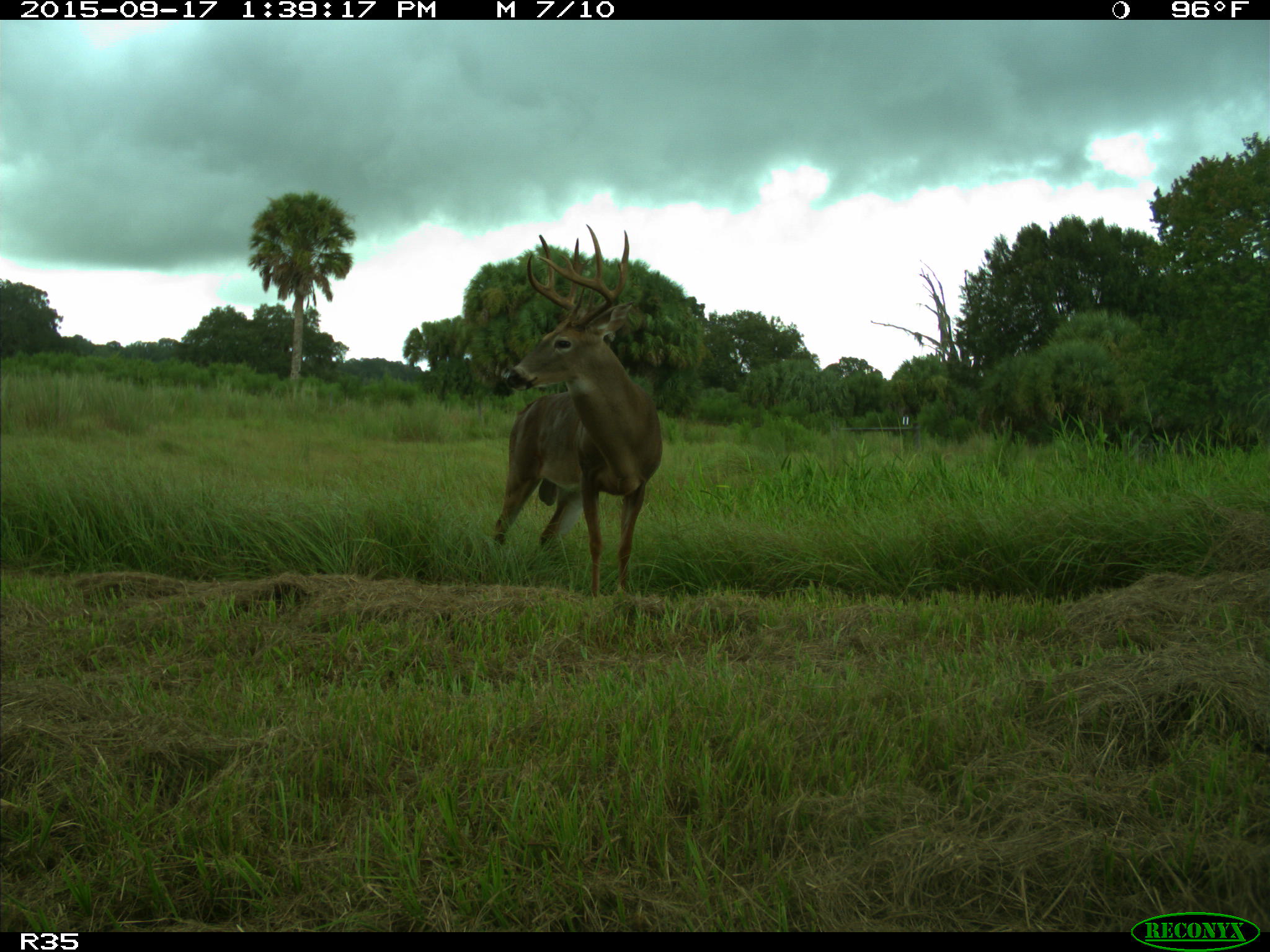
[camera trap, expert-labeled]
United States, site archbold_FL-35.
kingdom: Animalia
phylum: Chordata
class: Mammalia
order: Artiodactyla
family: Cervidae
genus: Odocoileus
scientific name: Odocoileus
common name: deer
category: unidentified deer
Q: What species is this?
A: Unidentified deer (deer) (Odocoileus).